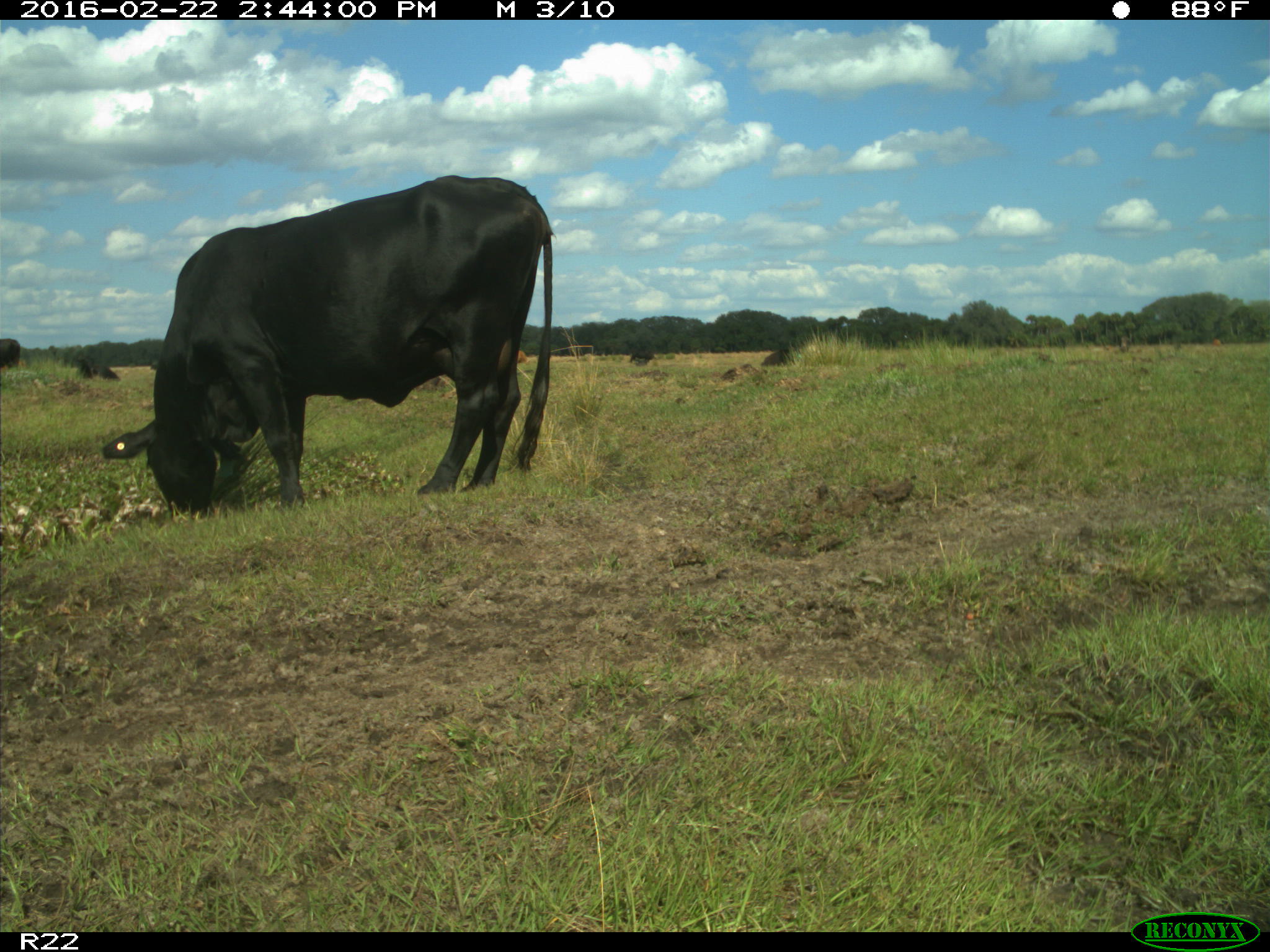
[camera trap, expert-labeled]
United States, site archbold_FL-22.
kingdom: Animalia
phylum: Chordata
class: Mammalia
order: Artiodactyla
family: Bovidae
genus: Bos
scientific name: Bos taurus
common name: domestic cow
Bos taurus (domestic cow).